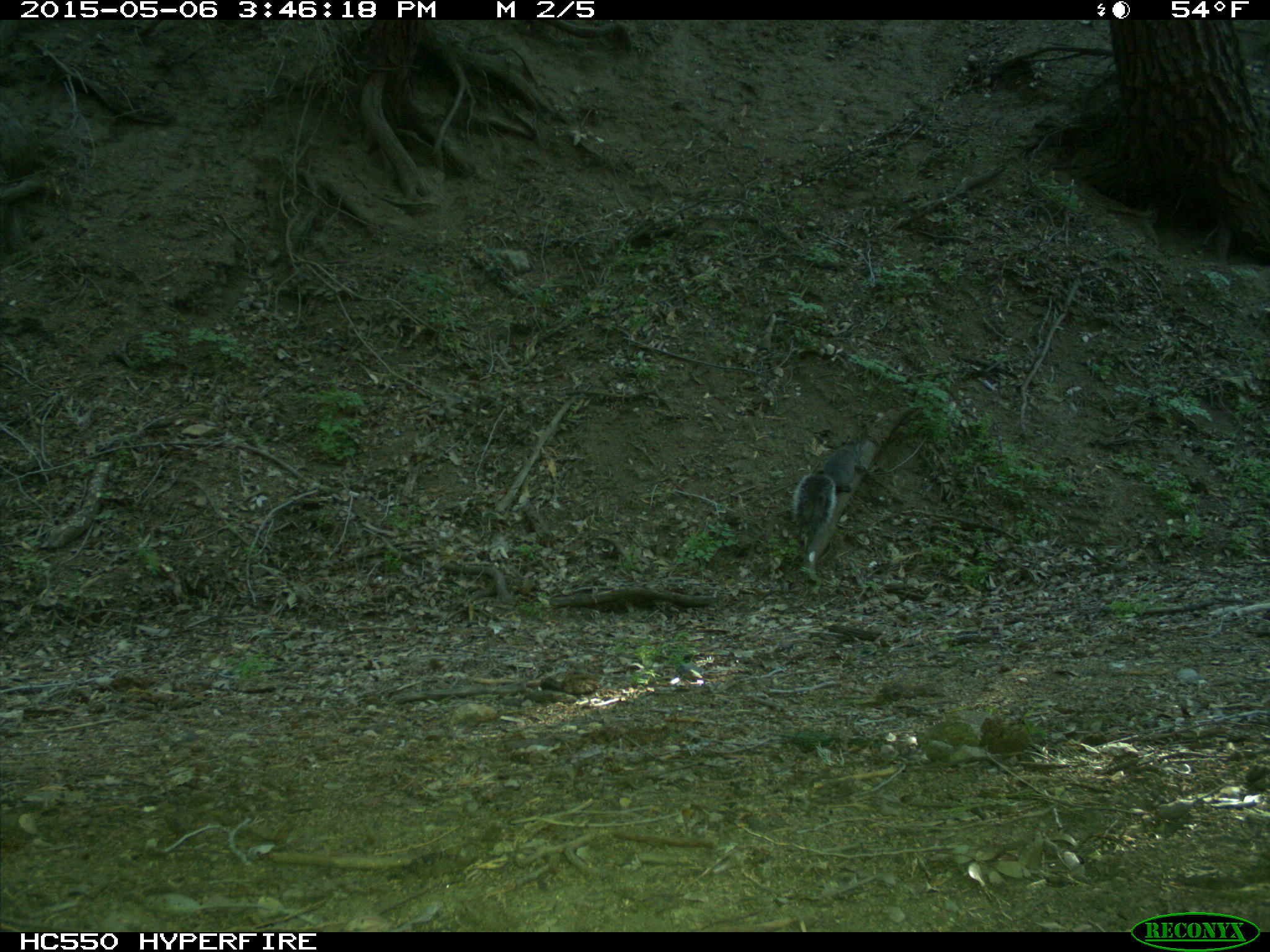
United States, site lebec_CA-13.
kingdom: Animalia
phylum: Chordata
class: Mammalia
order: Rodentia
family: Sciuridae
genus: Sciurus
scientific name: Sciurus carolinensis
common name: eastern gray squirrel